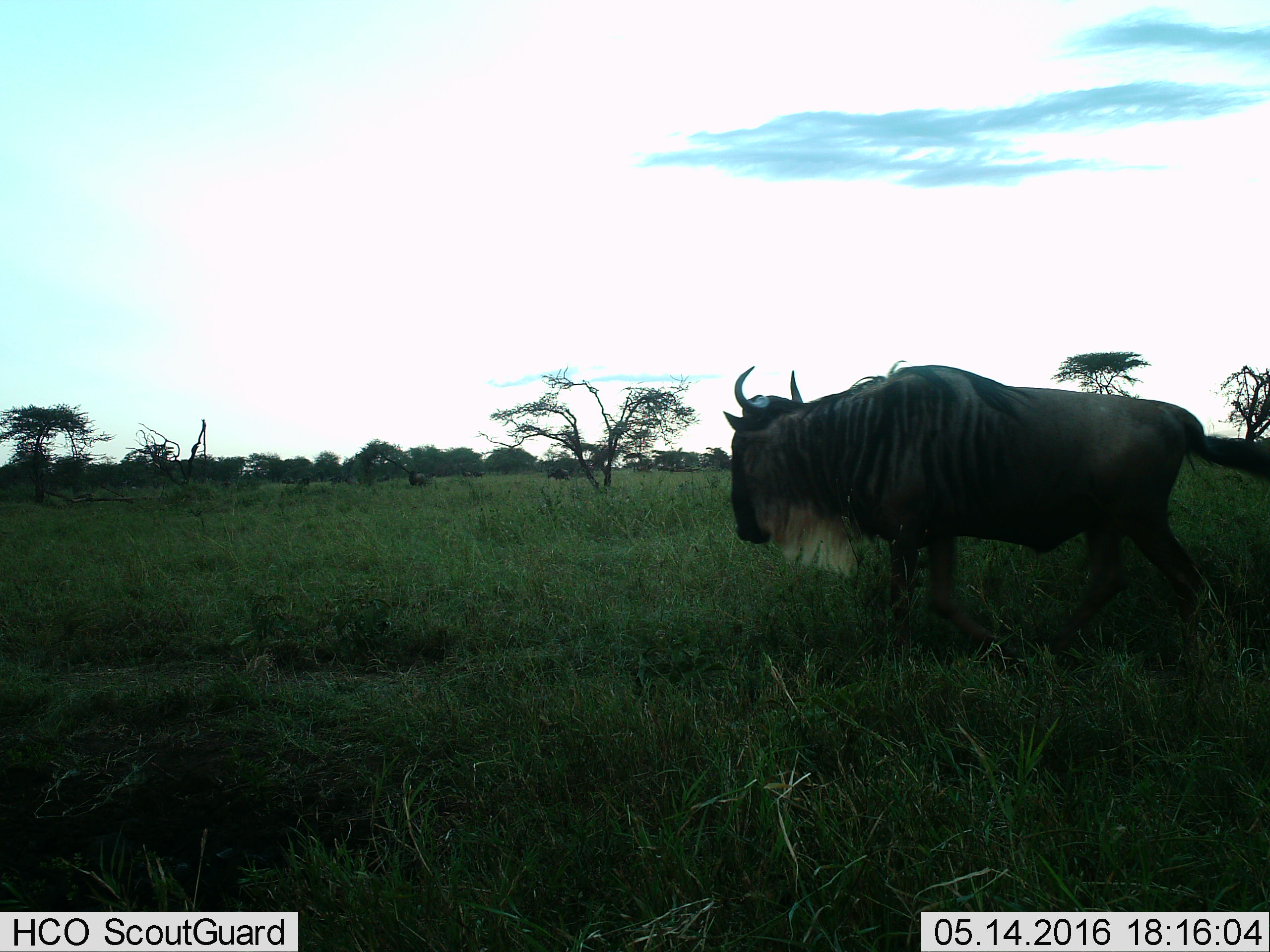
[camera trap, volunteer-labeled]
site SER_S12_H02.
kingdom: Animalia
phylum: Chordata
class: Mammalia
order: Artiodactyla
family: Bovidae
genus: Connochaetes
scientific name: Connochaetes taurinus taurinus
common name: blue wildebeest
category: wildebeestblue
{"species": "wildebeestblue (blue wildebeest) (Connochaetes taurinus taurinus)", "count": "3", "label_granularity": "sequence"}